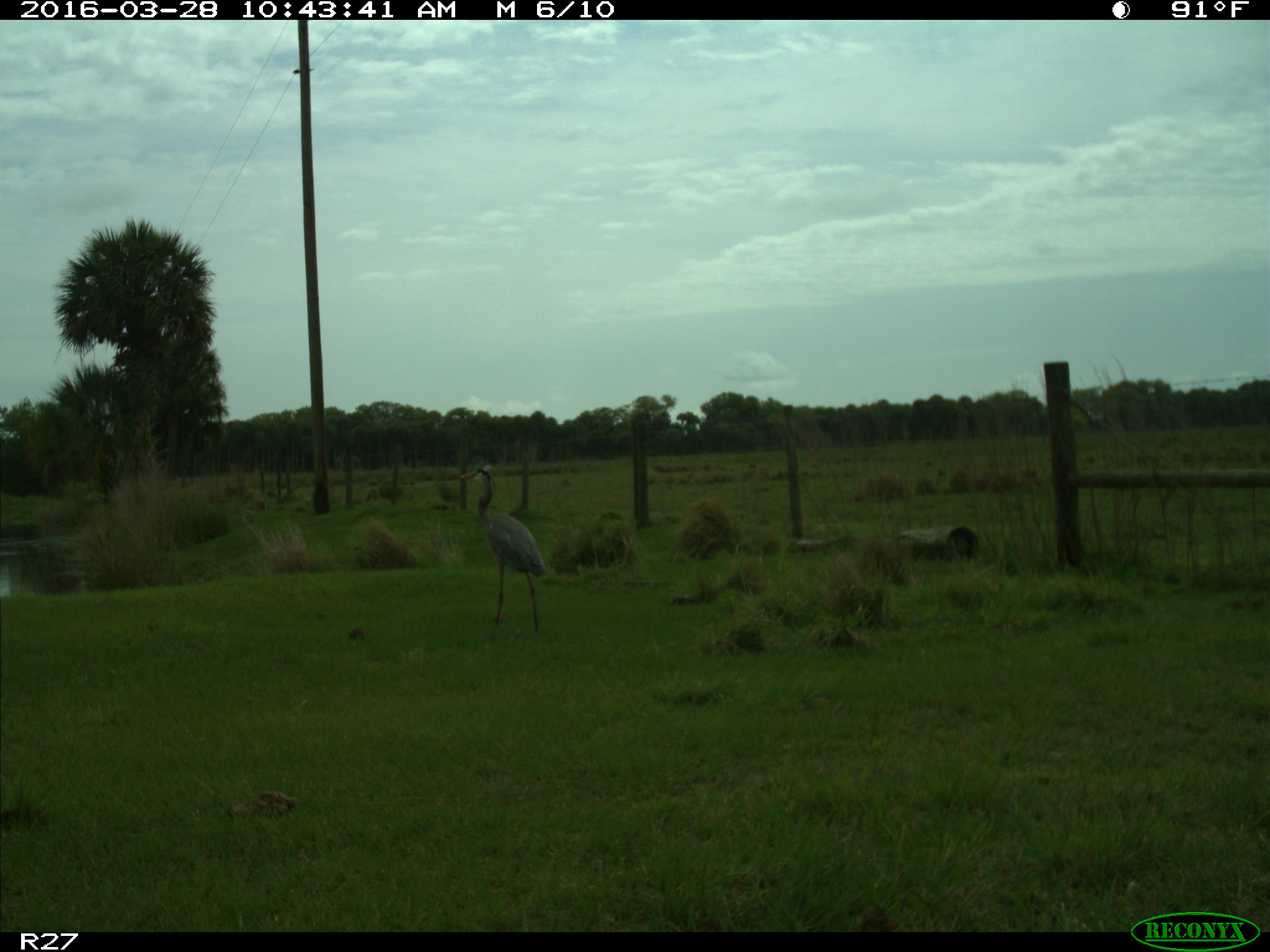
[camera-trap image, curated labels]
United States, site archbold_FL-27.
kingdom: Animalia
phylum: Chordata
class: Aves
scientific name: Aves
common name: birds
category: unidentified bird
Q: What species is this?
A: Unidentified bird (birds) (Aves).